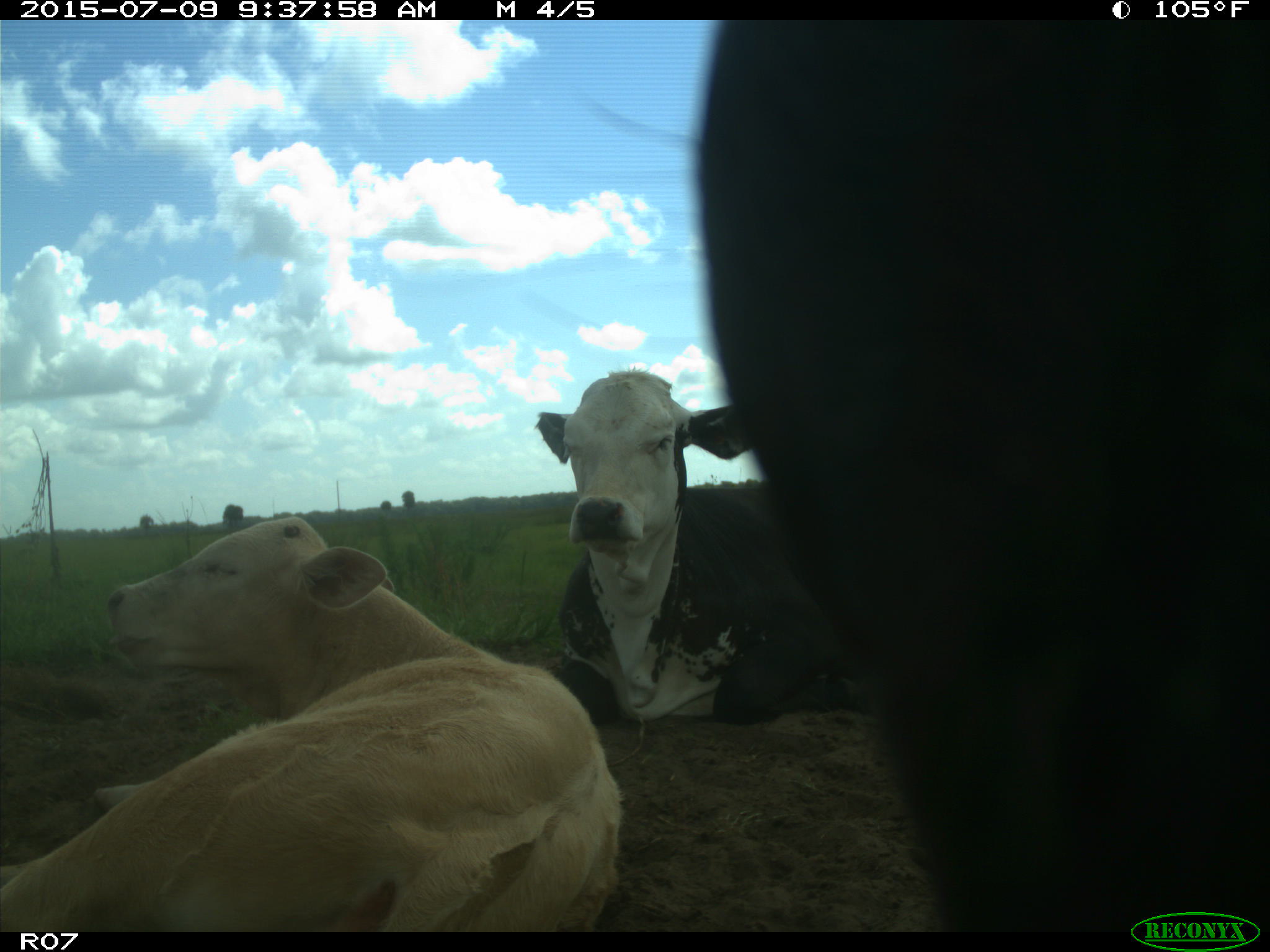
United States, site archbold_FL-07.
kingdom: Animalia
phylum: Chordata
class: Mammalia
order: Artiodactyla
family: Bovidae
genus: Bos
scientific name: Bos taurus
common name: domestic cow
Bos taurus (domestic cow).